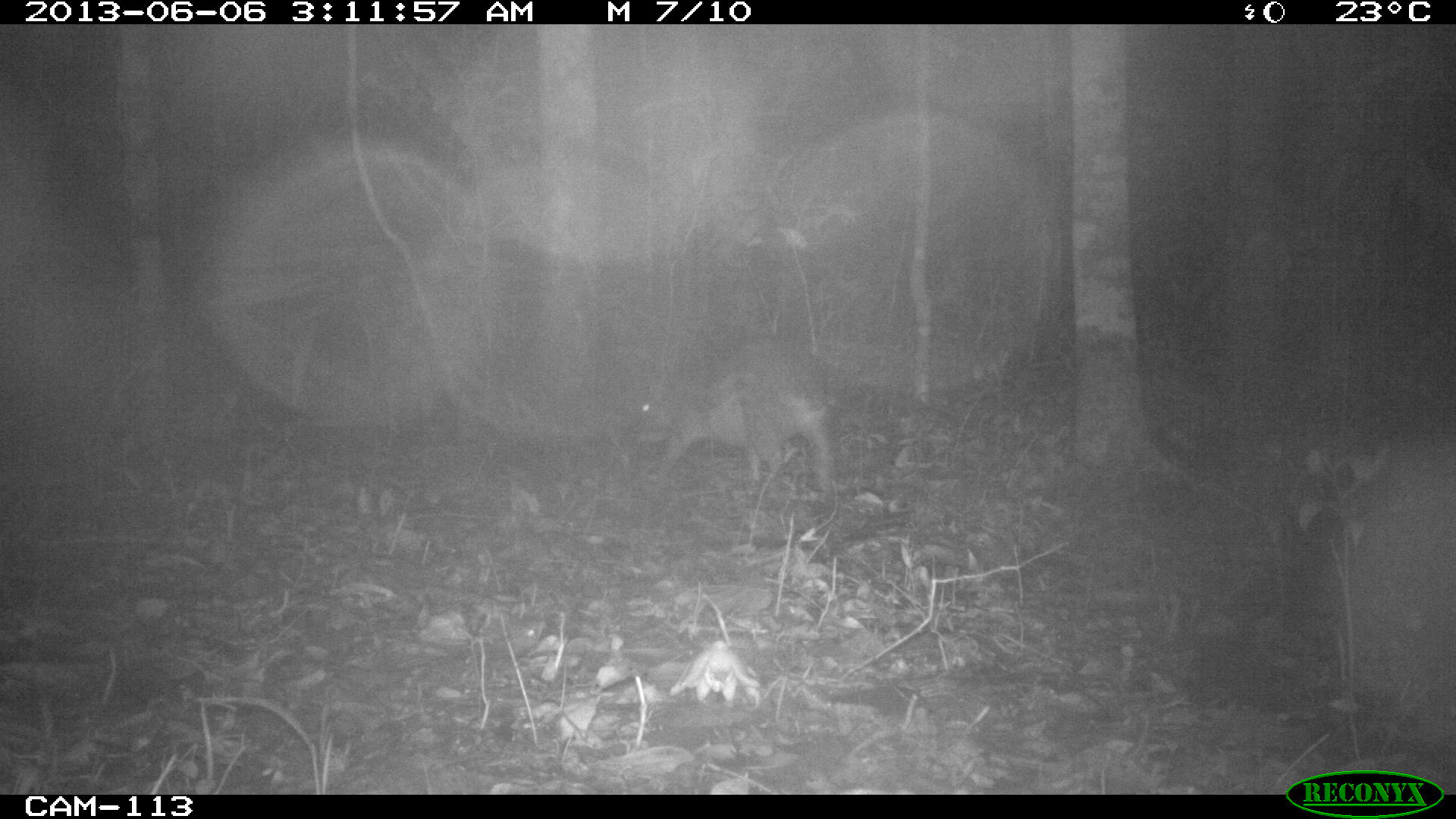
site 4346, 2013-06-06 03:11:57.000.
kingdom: Animalia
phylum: Chordata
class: Mammalia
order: Rodentia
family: Cuniculidae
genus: Cuniculus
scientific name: Cuniculus paca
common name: lowland paca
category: agouti paca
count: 1